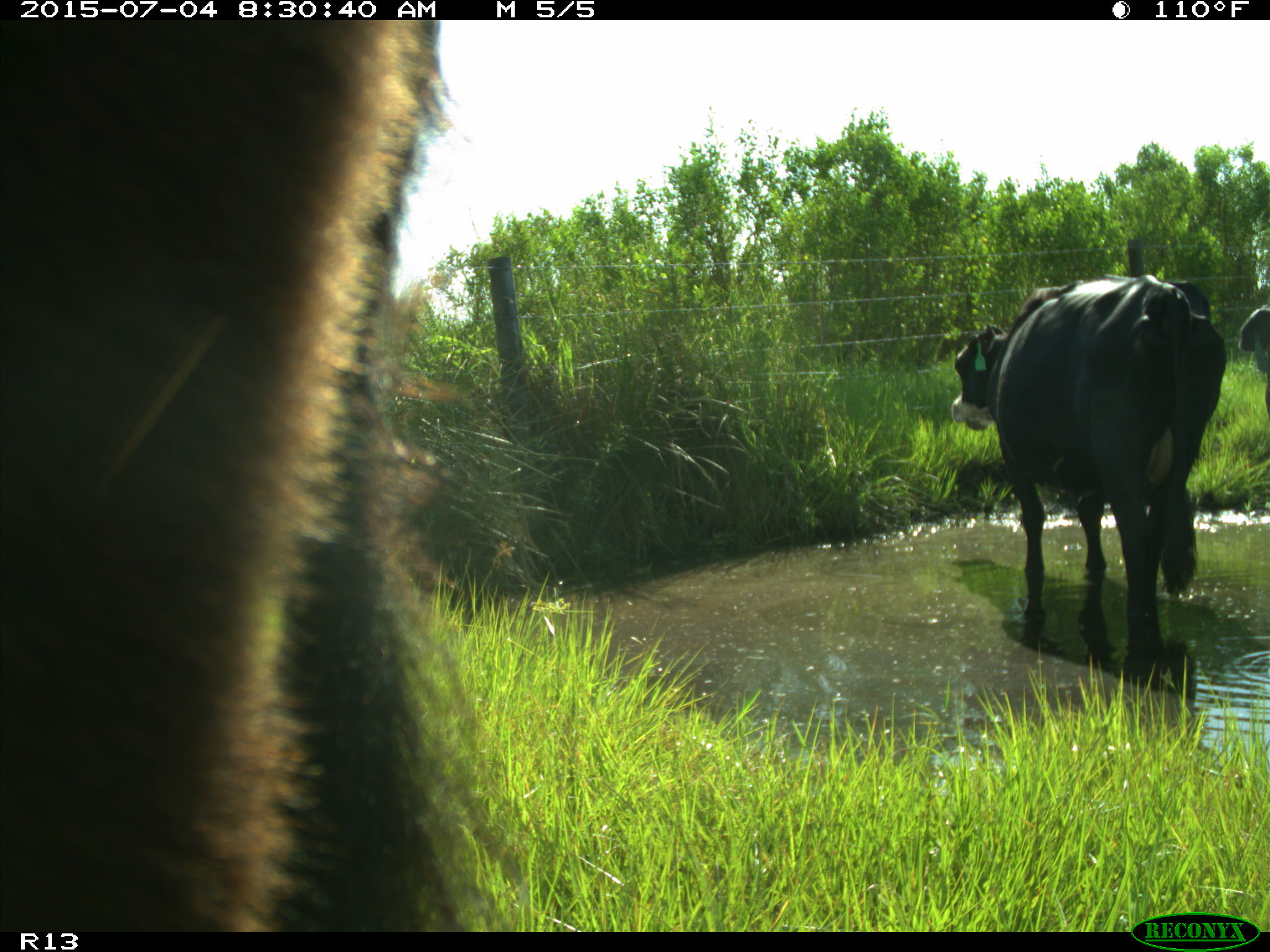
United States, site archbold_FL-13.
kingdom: Animalia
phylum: Chordata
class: Mammalia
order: Artiodactyla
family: Bovidae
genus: Bos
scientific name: Bos taurus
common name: domestic cow